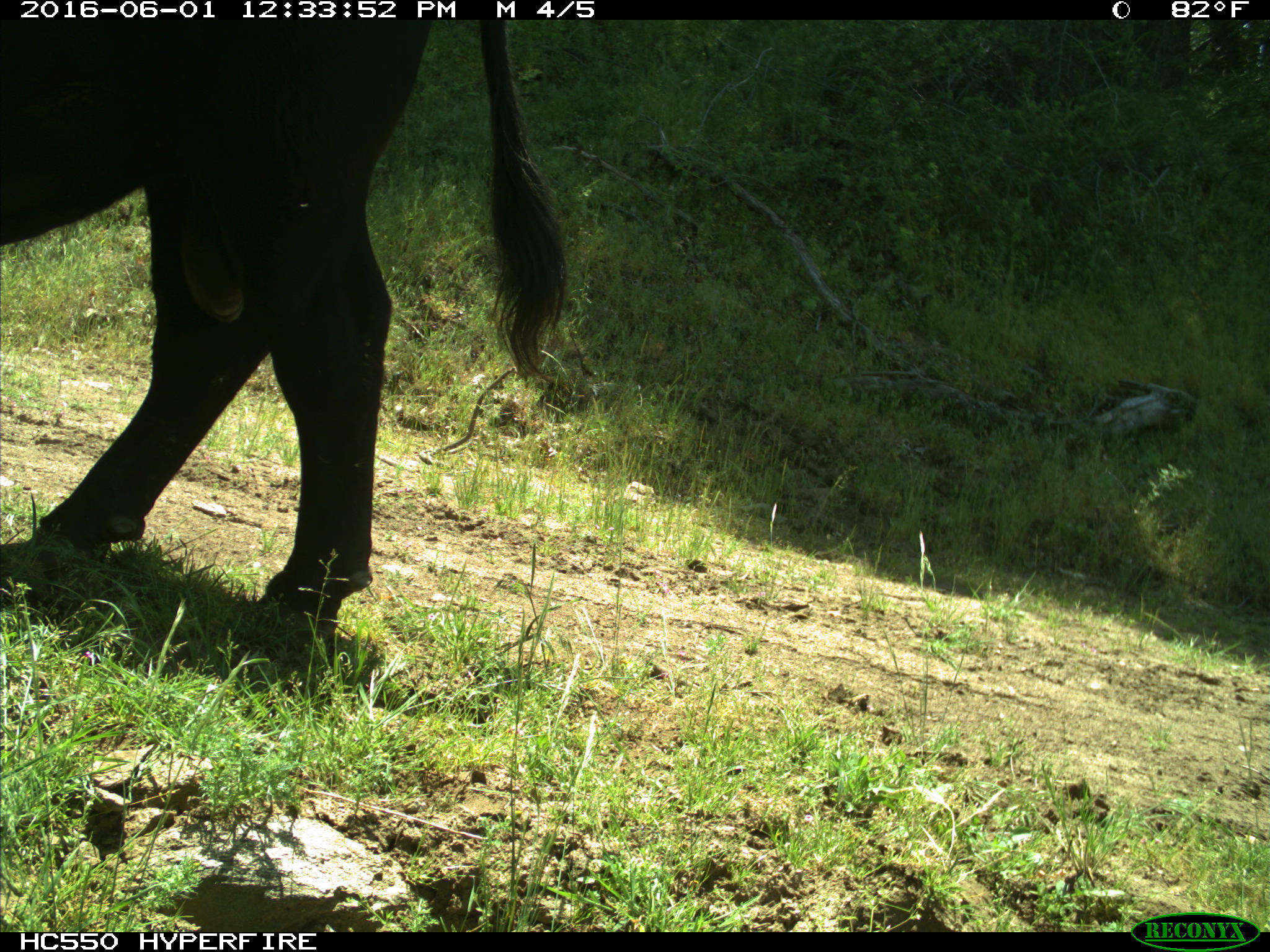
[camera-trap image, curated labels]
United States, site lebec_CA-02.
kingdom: Animalia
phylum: Chordata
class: Mammalia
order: Artiodactyla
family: Bovidae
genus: Bos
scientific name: Bos taurus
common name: domestic cow